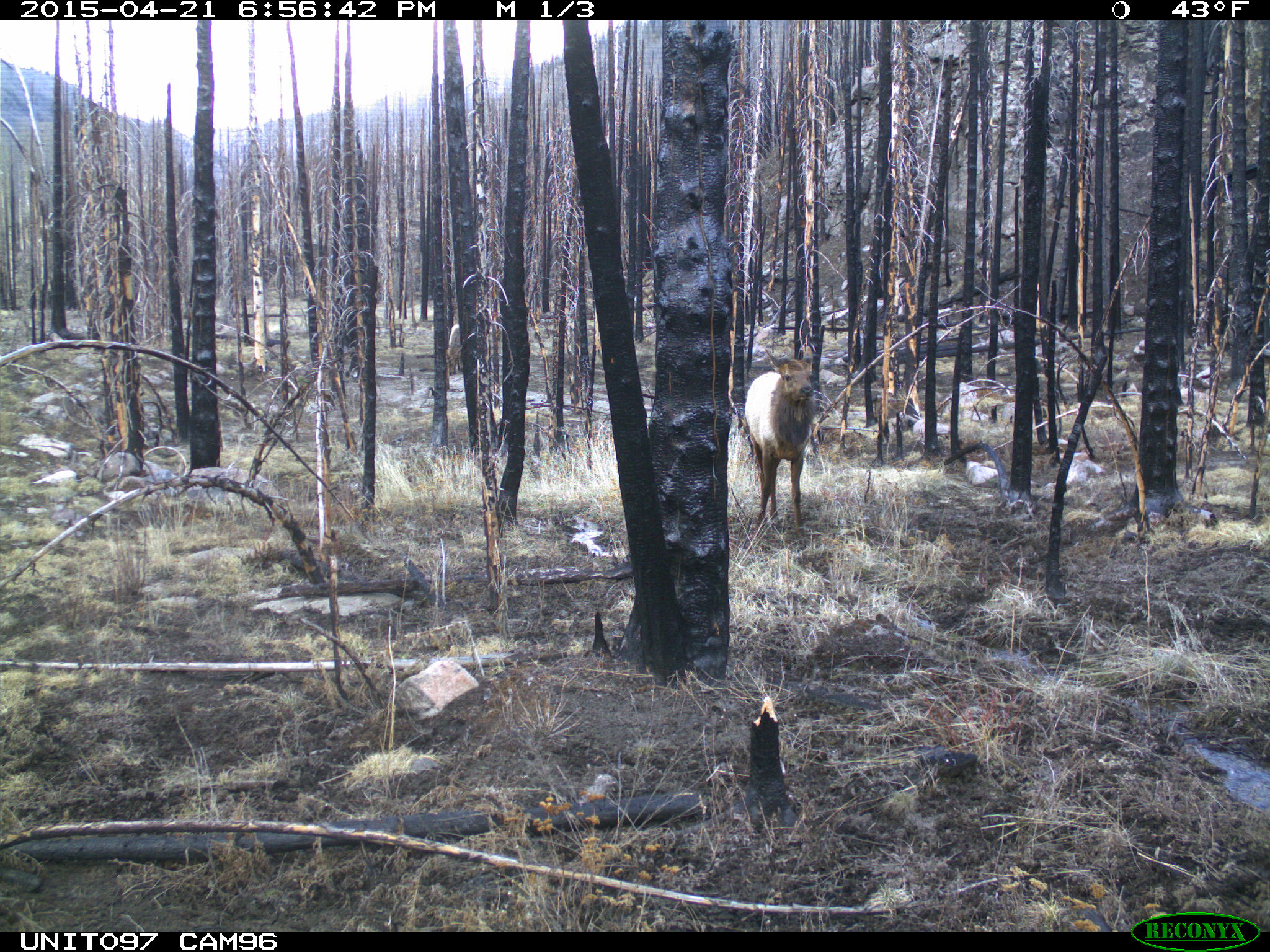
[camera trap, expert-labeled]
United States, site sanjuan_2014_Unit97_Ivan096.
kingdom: Animalia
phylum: Chordata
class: Mammalia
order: Artiodactyla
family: Cervidae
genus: Cervus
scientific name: Cervus elaphus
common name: red deer